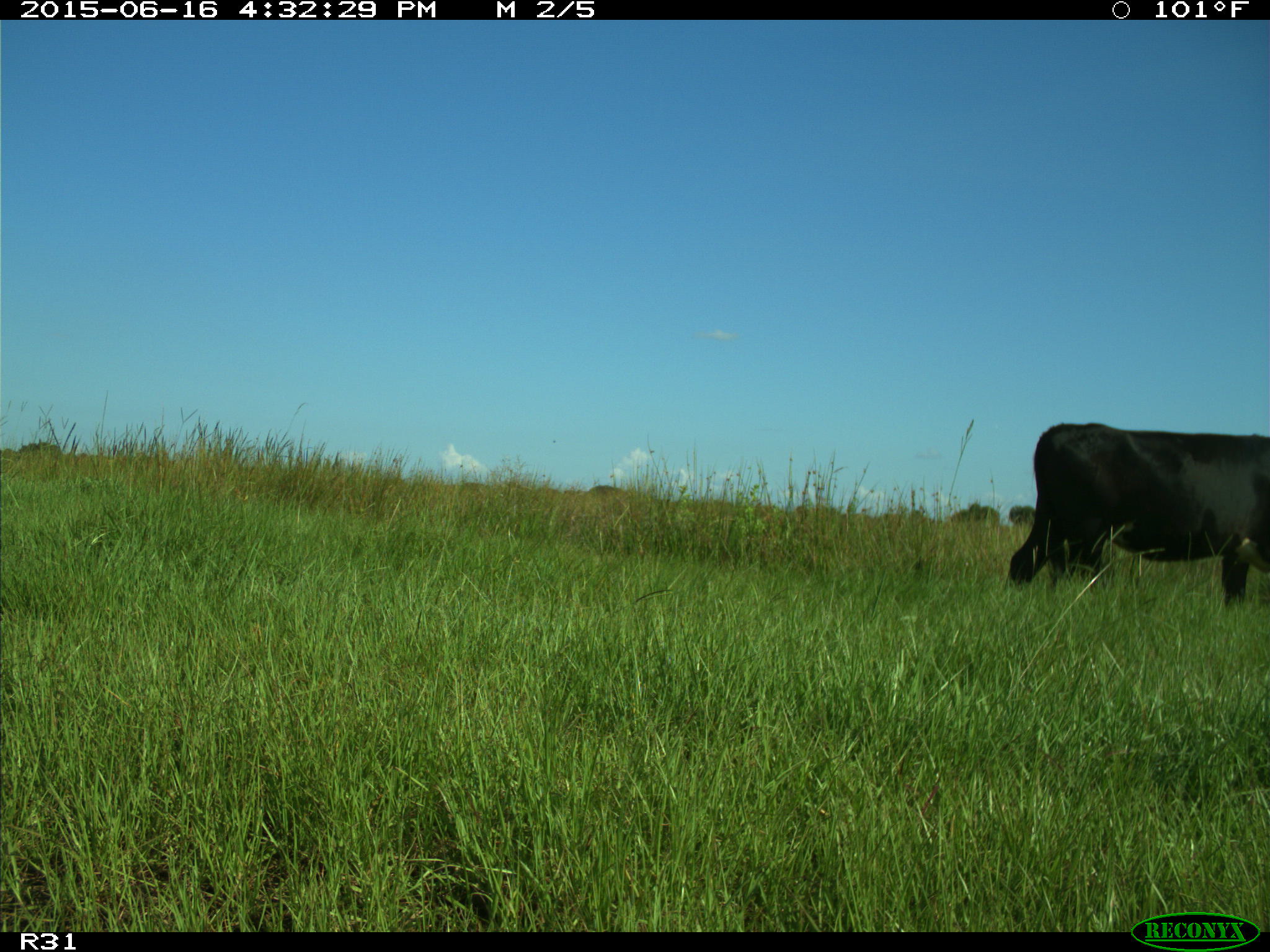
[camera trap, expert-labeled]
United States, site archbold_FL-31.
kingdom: Animalia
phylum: Chordata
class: Mammalia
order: Artiodactyla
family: Bovidae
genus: Bos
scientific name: Bos taurus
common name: domestic cow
Bos taurus (domestic cow).